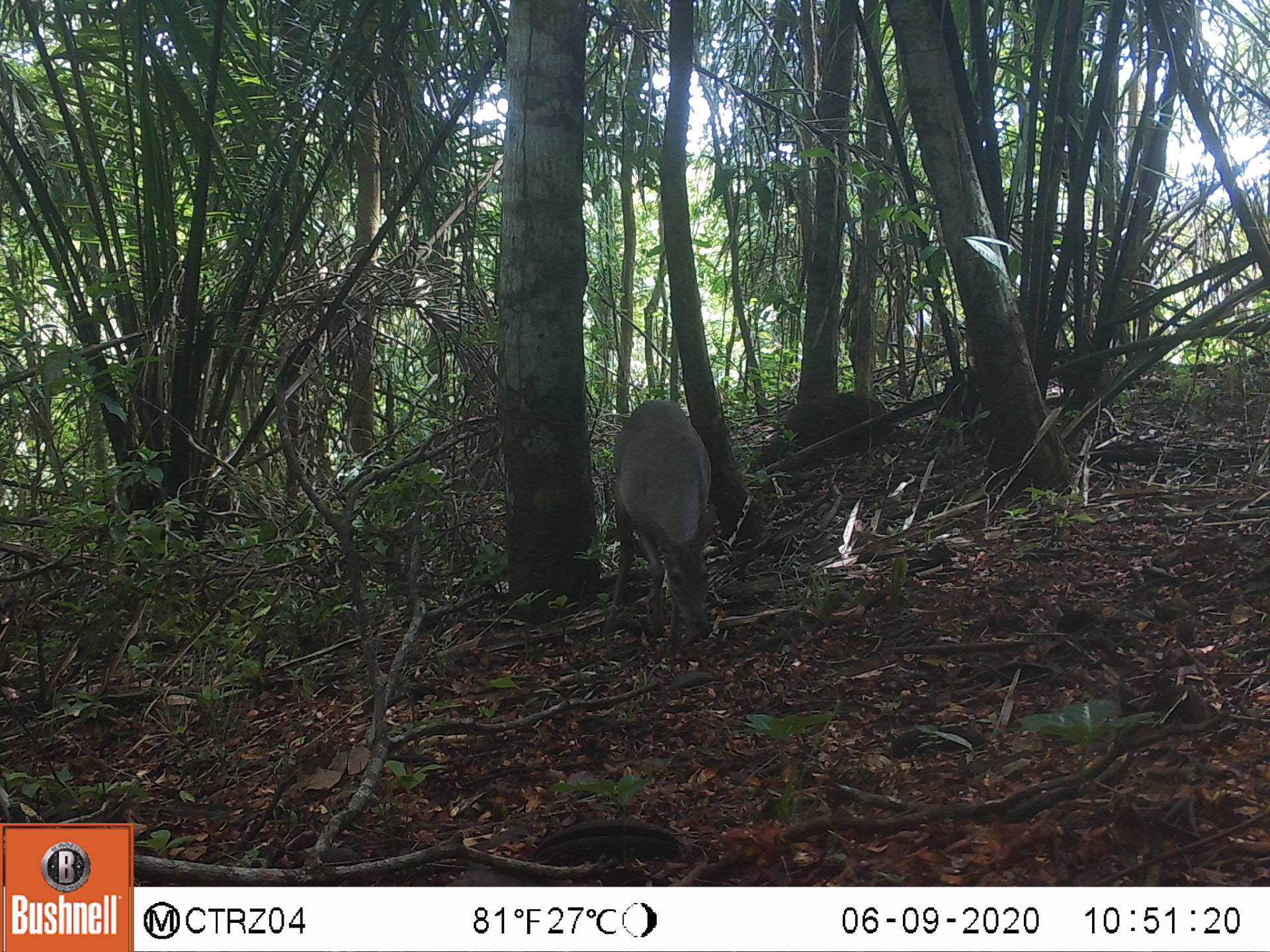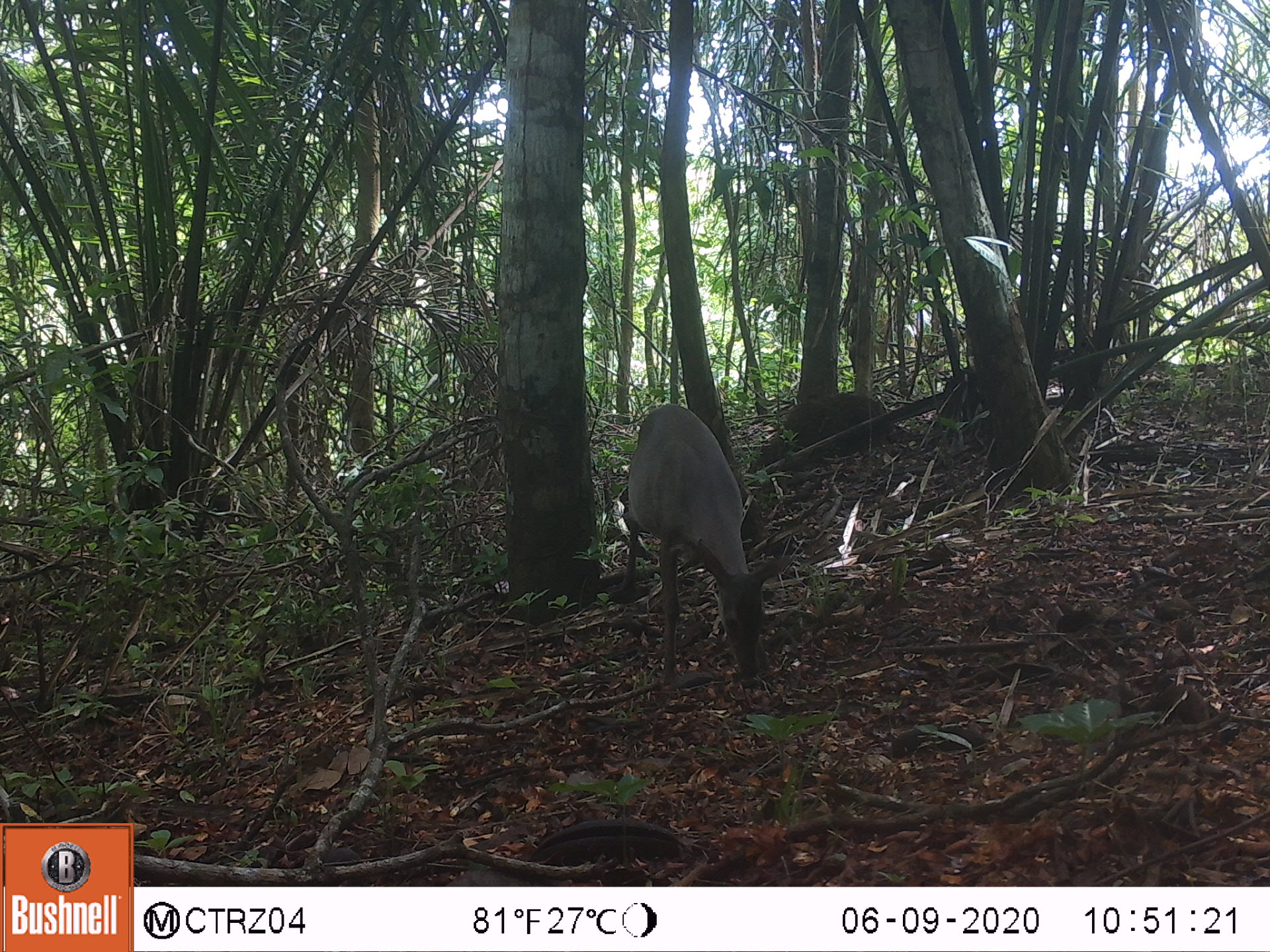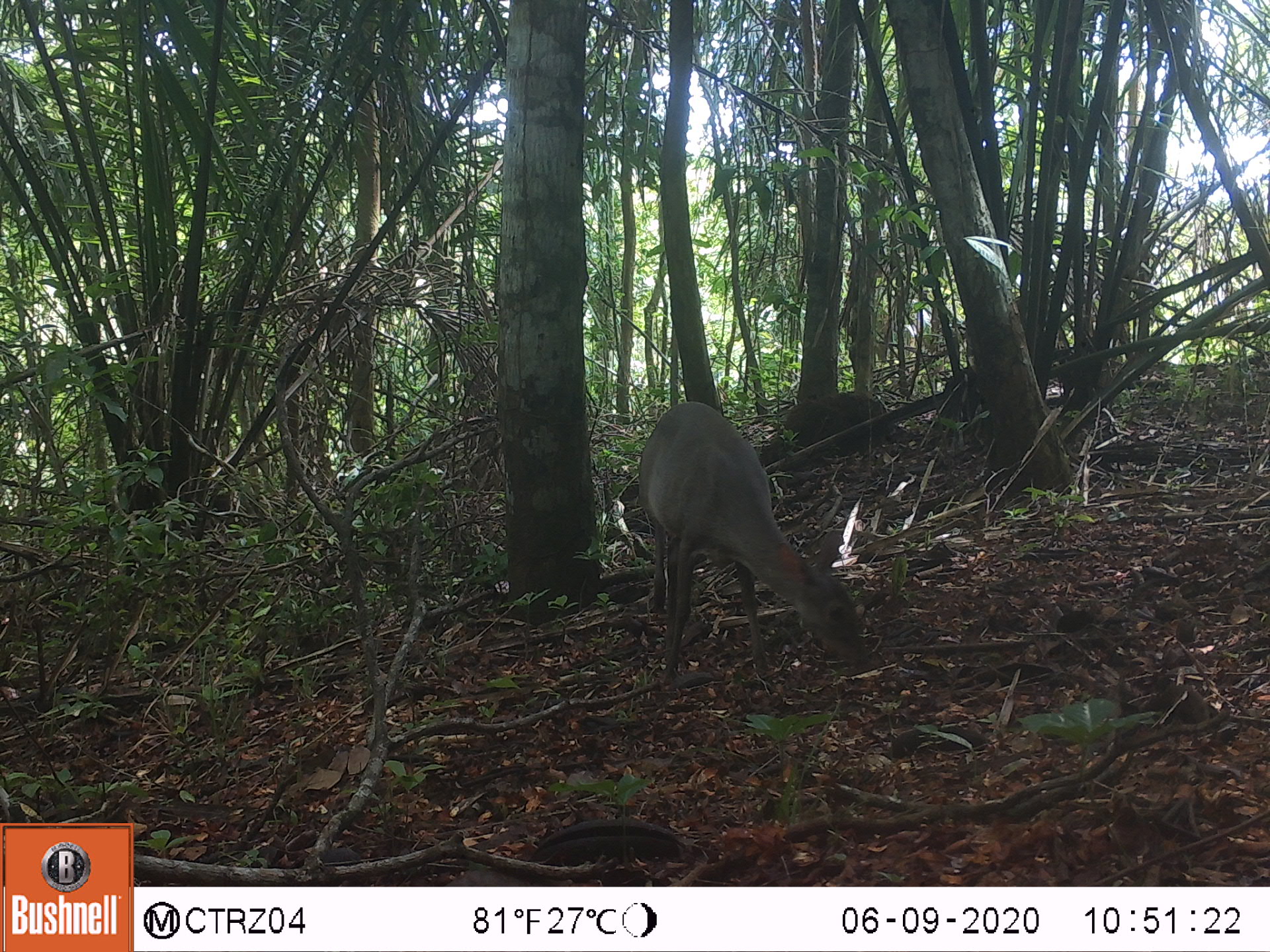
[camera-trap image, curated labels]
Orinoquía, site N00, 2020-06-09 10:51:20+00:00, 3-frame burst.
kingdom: Animalia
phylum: Chordata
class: Mammalia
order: Artiodactyla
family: Cervidae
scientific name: Cervidae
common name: deer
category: unknown cervid